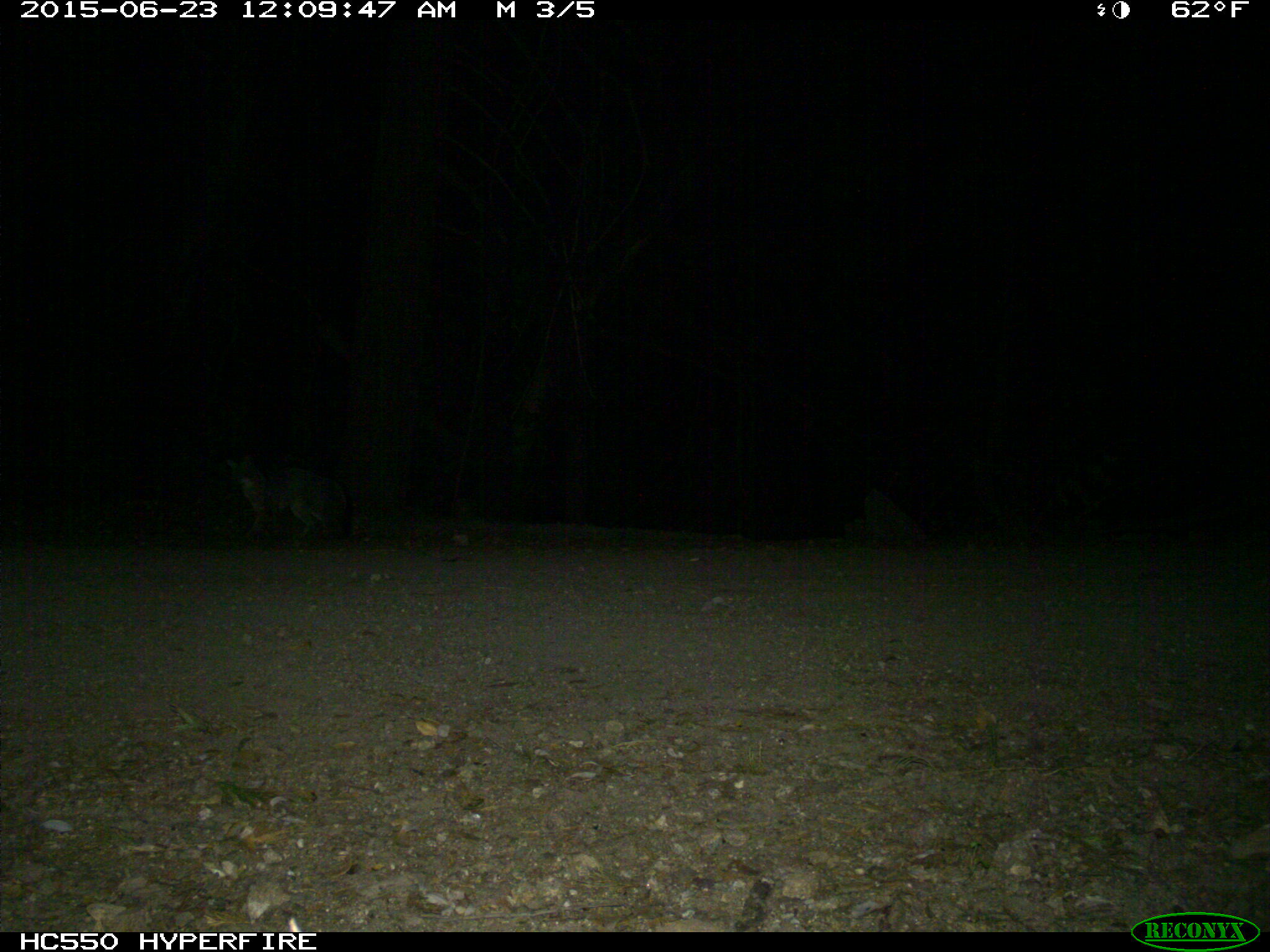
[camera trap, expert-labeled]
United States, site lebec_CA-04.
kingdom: Animalia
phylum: Chordata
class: Mammalia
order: Carnivora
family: Canidae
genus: Urocyon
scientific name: Urocyon cinereoargenteus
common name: gray fox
Urocyon cinereoargenteus (gray fox).